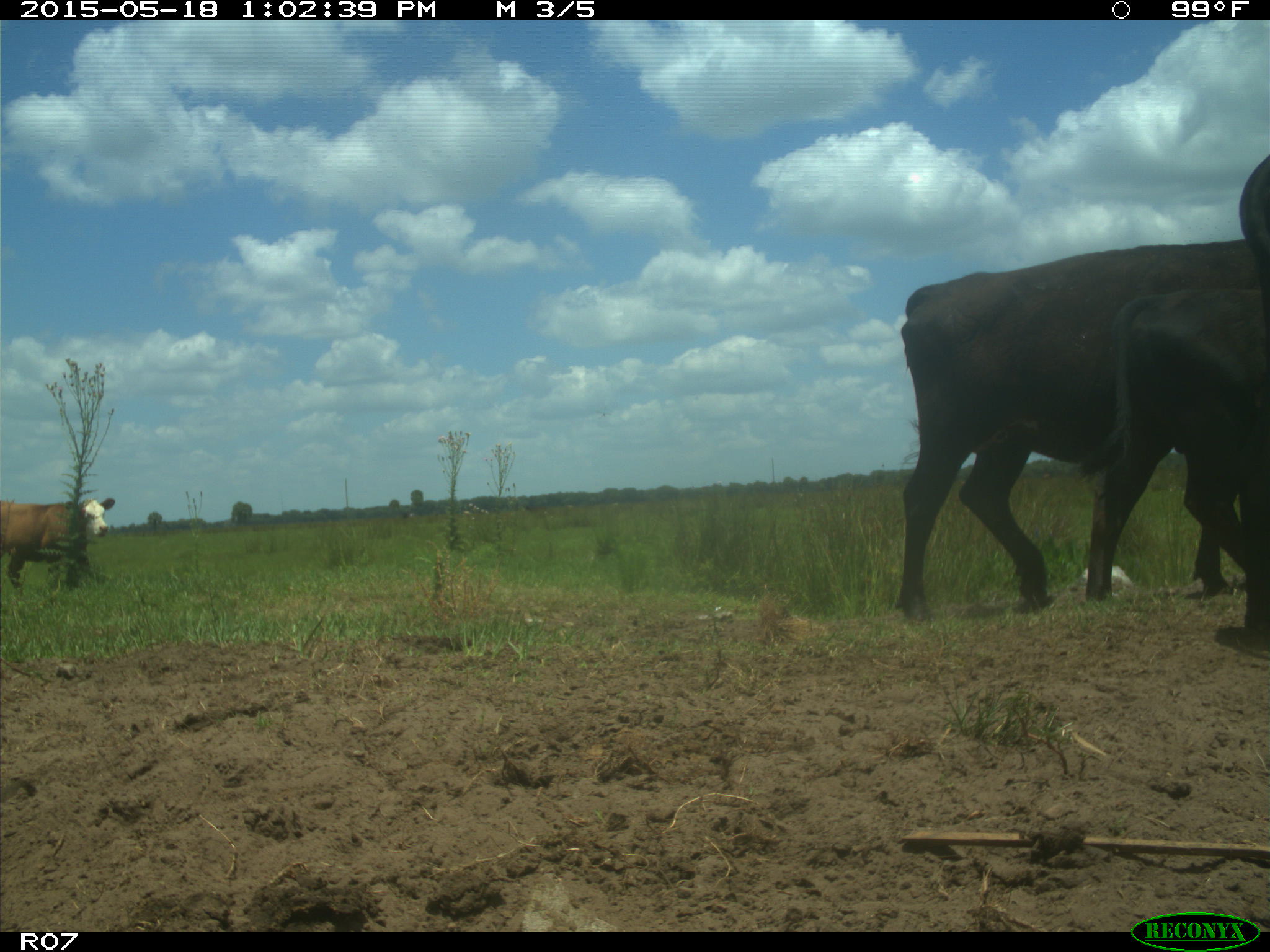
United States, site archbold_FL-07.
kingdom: Animalia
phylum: Chordata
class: Mammalia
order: Artiodactyla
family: Bovidae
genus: Bos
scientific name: Bos taurus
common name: domestic cow